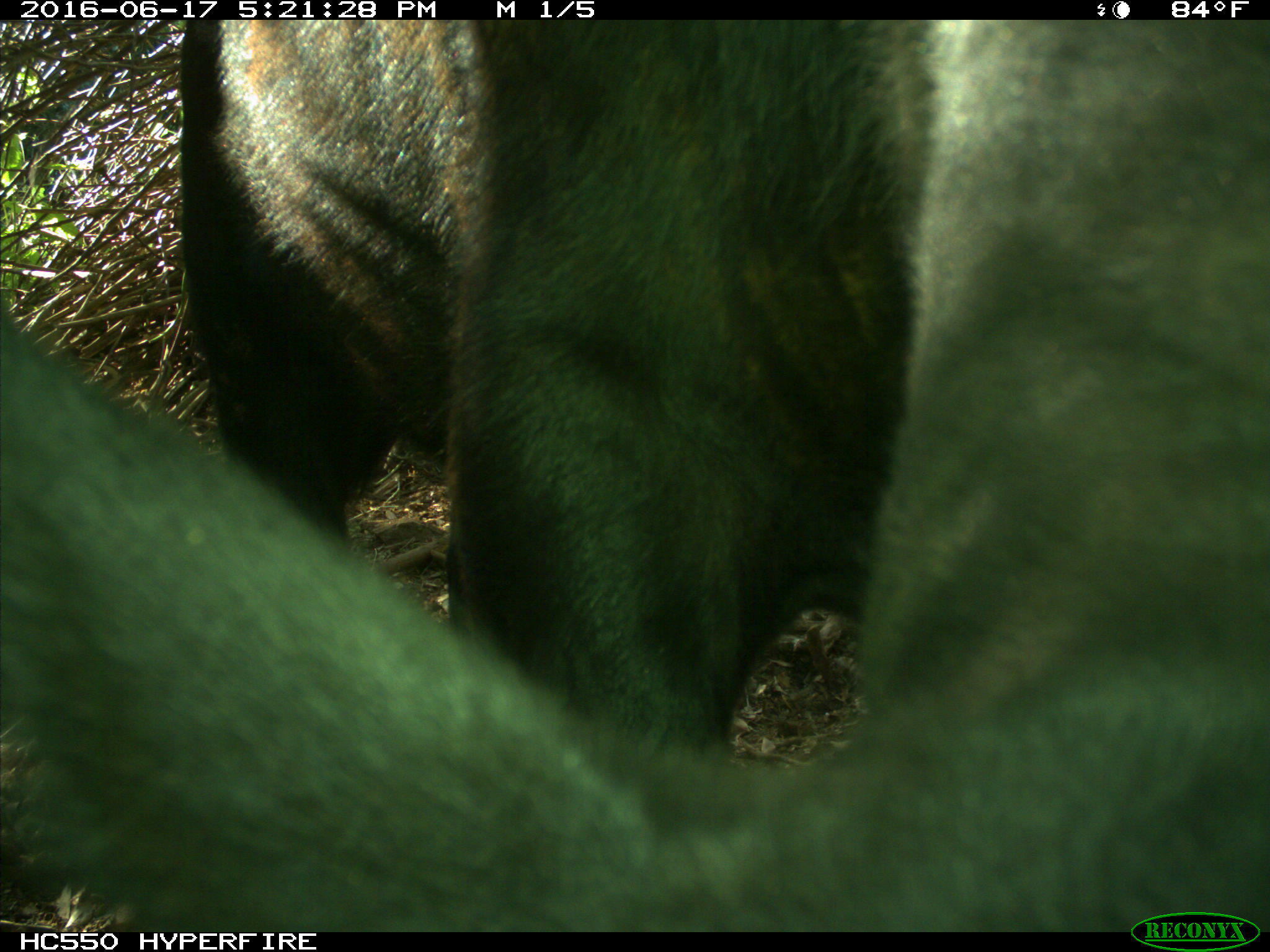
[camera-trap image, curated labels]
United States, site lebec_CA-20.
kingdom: Animalia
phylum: Chordata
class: Mammalia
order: Artiodactyla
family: Bovidae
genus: Bos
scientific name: Bos taurus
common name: domestic cow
Bos taurus (domestic cow).